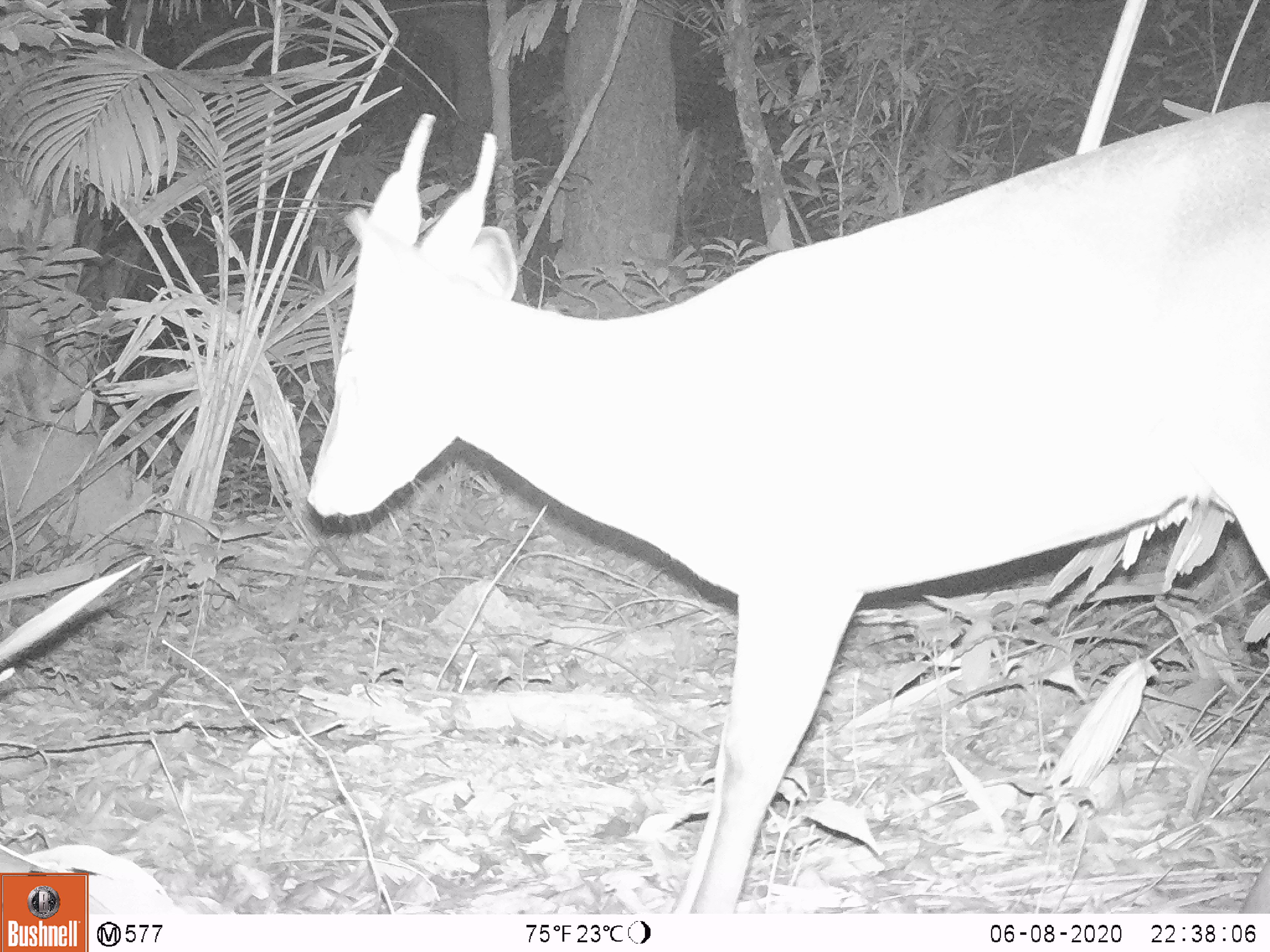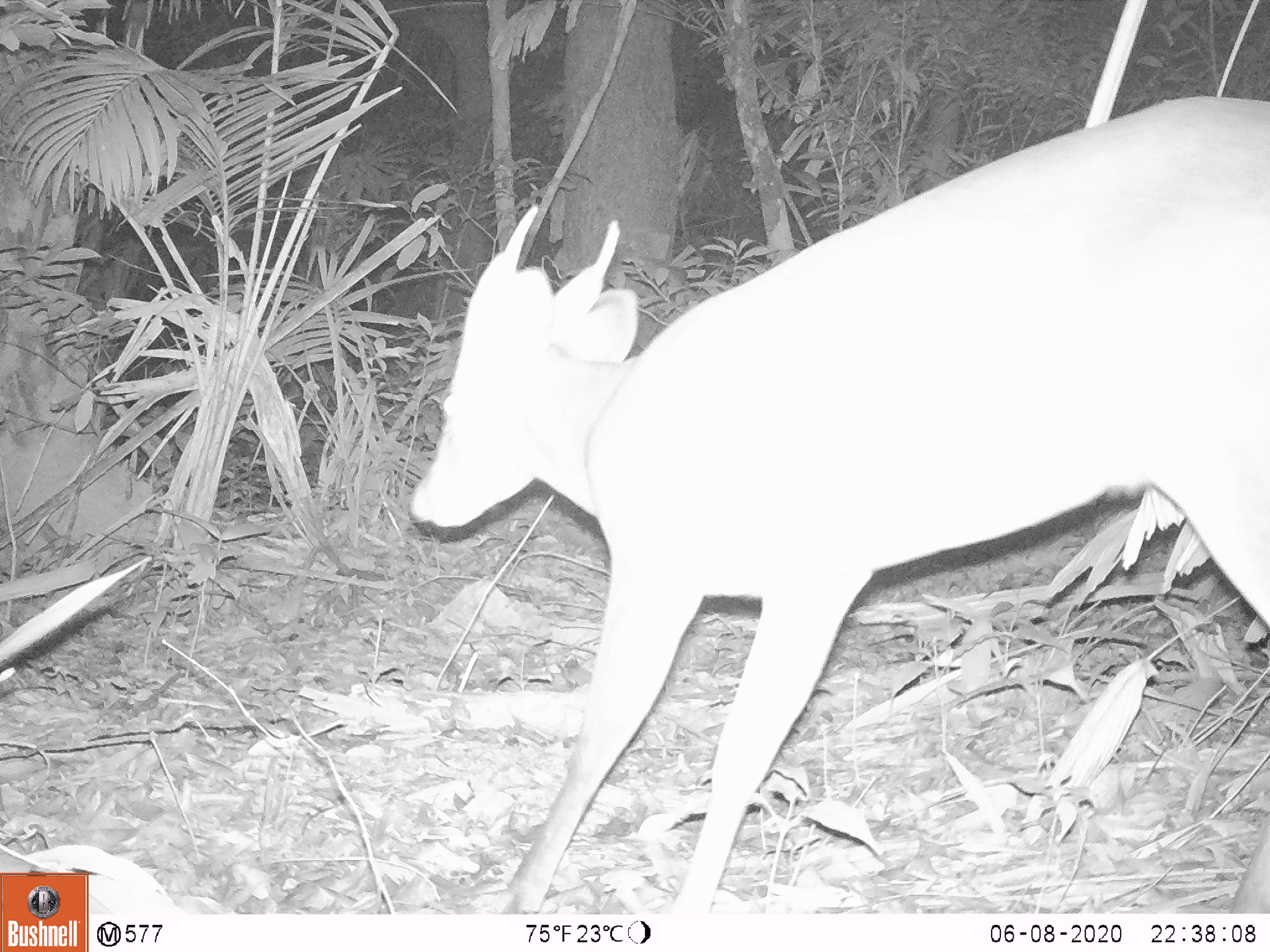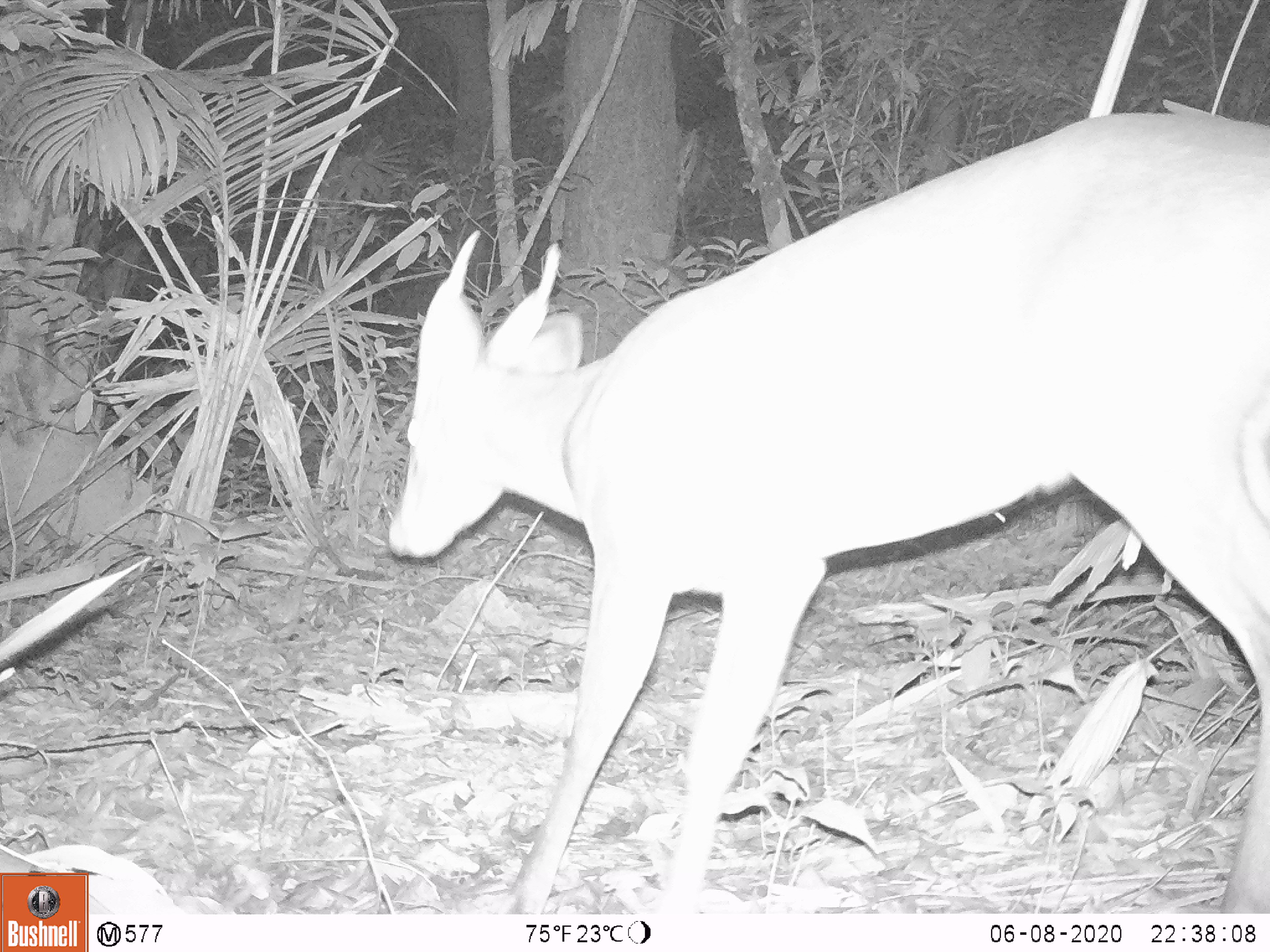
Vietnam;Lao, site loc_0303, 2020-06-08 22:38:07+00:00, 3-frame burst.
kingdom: Animalia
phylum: Chordata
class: Mammalia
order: Artiodactyla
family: Cervidae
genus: Muntiacus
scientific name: Muntiacus vuquangensis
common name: large-antlered muntjac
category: large antlered muntjac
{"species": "large antlered muntjac (large-antlered muntjac) (Muntiacus vuquangensis)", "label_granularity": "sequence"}